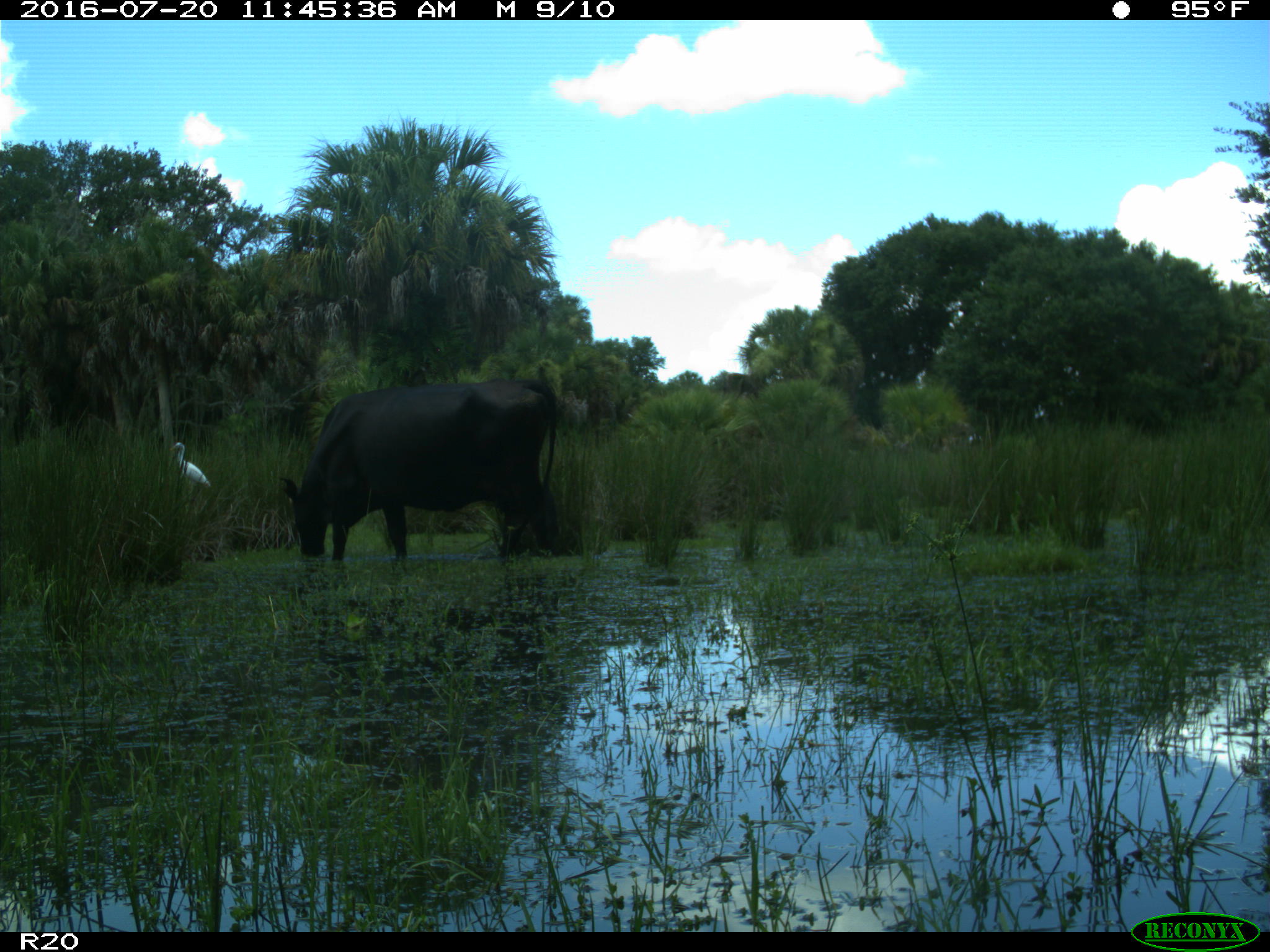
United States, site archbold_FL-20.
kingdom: Animalia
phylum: Chordata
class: Mammalia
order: Artiodactyla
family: Bovidae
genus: Bos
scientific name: Bos taurus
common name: domestic cow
Bos taurus (domestic cow).